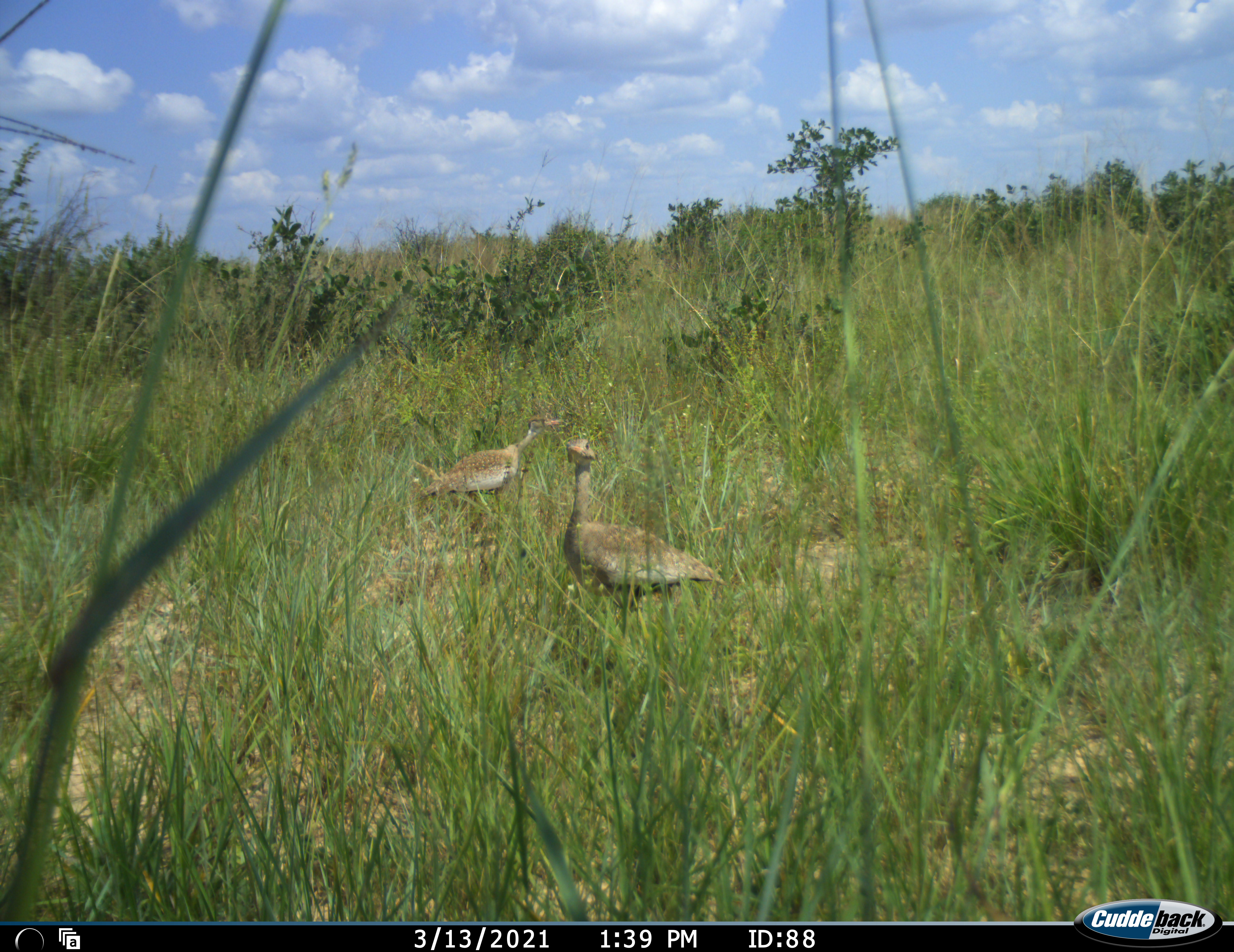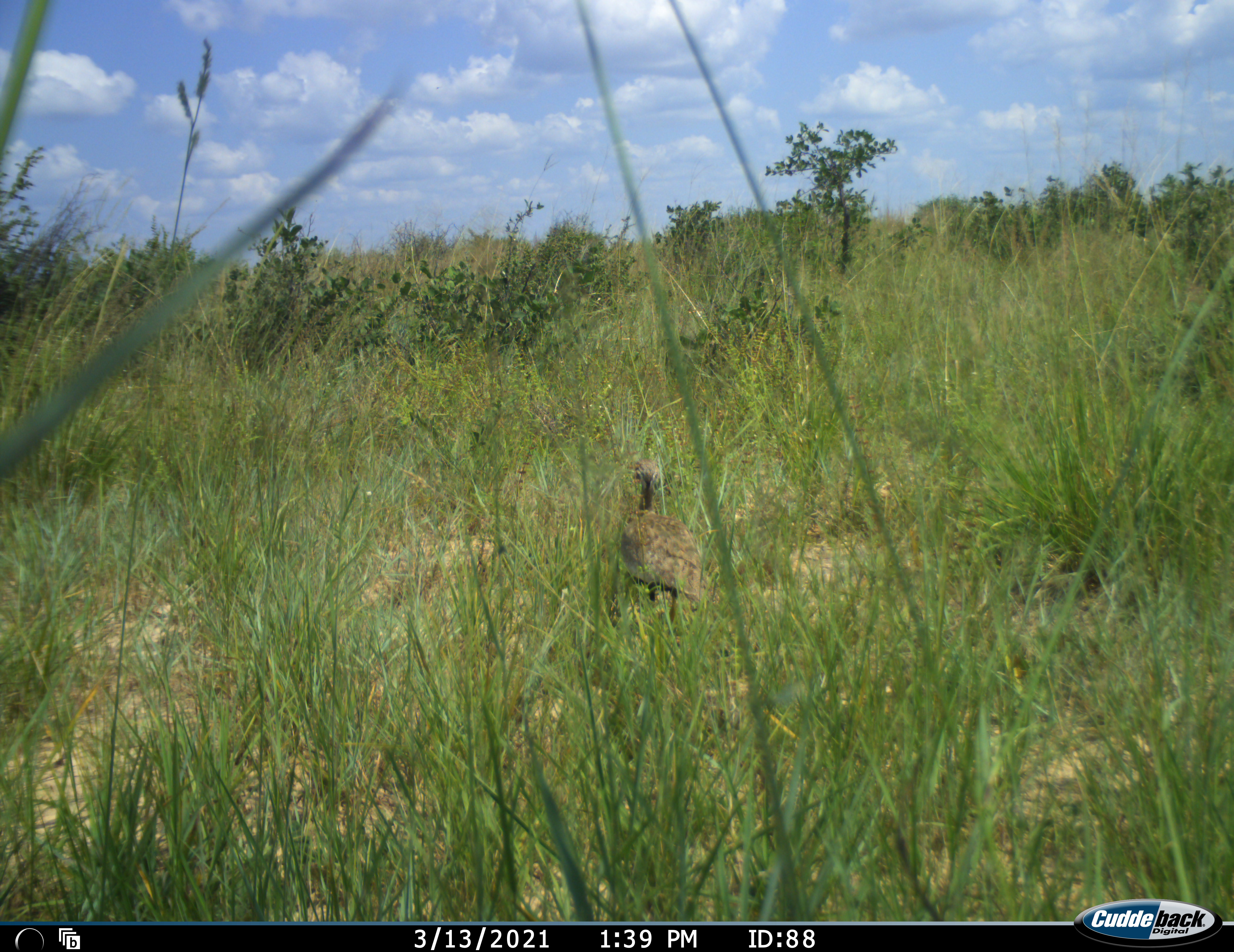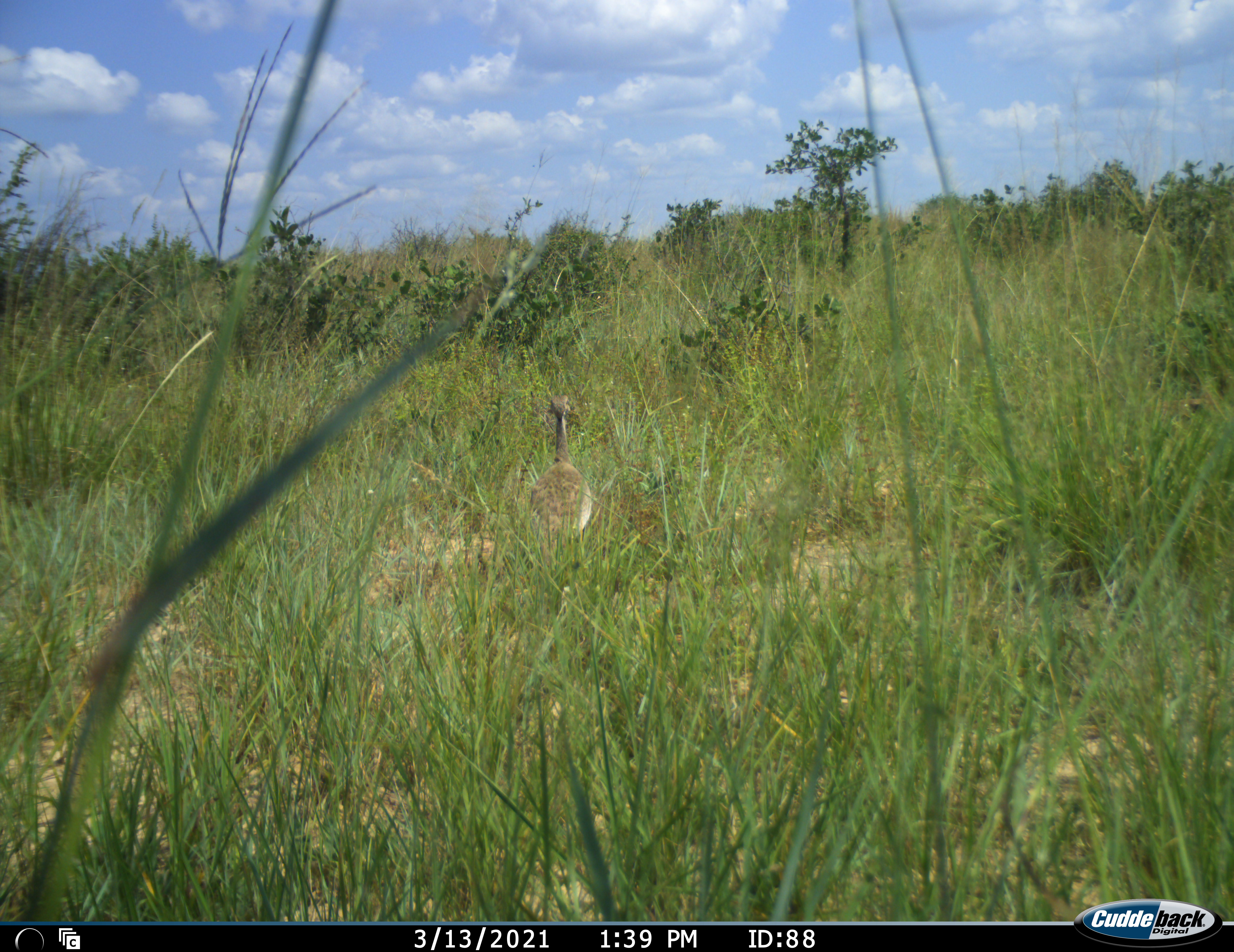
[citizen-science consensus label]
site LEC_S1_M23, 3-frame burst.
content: unidentified animal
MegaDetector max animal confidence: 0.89